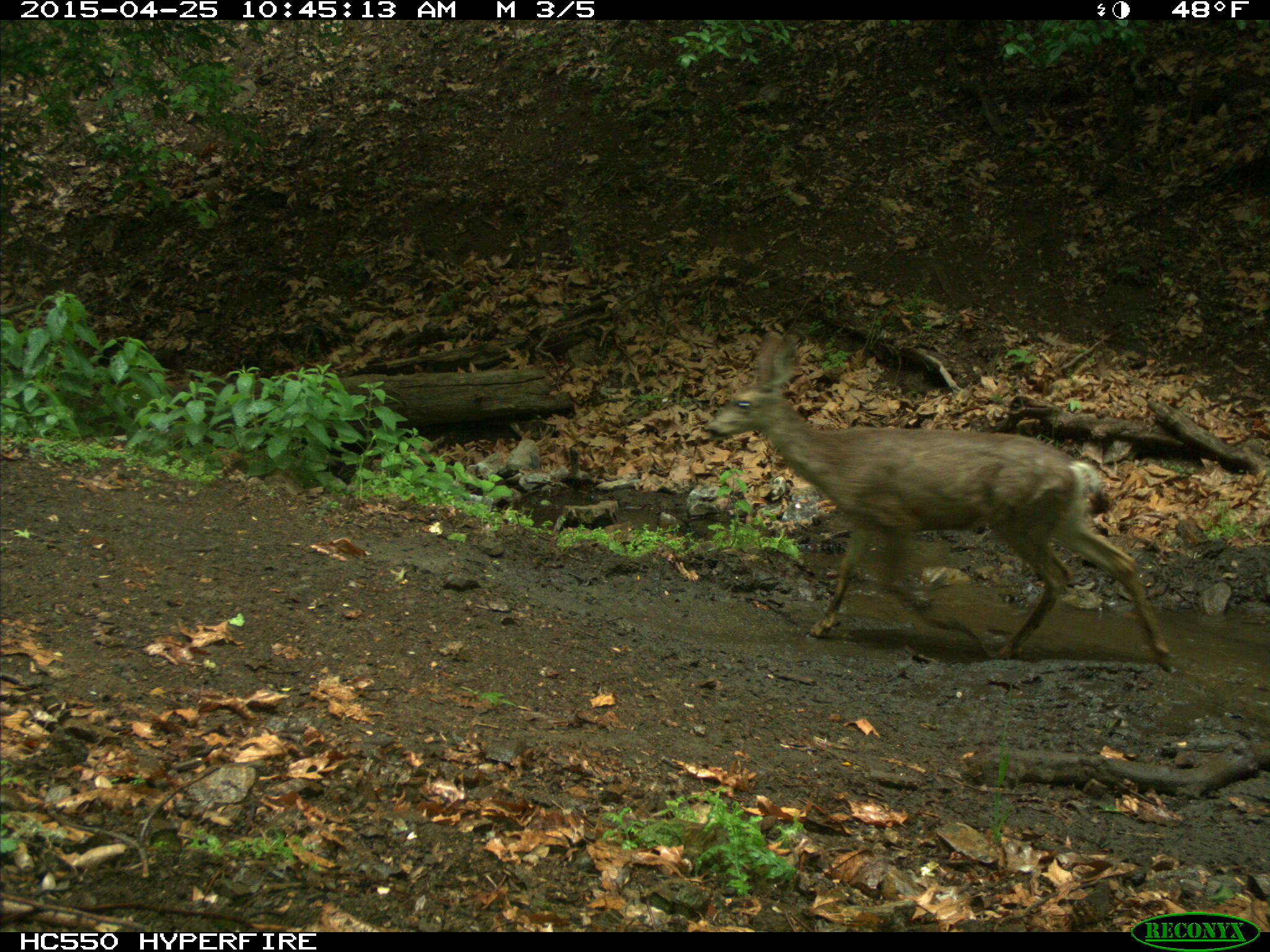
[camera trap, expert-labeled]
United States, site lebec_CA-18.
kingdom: Animalia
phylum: Chordata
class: Mammalia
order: Artiodactyla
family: Cervidae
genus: Odocoileus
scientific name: Odocoileus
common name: deer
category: unidentified deer